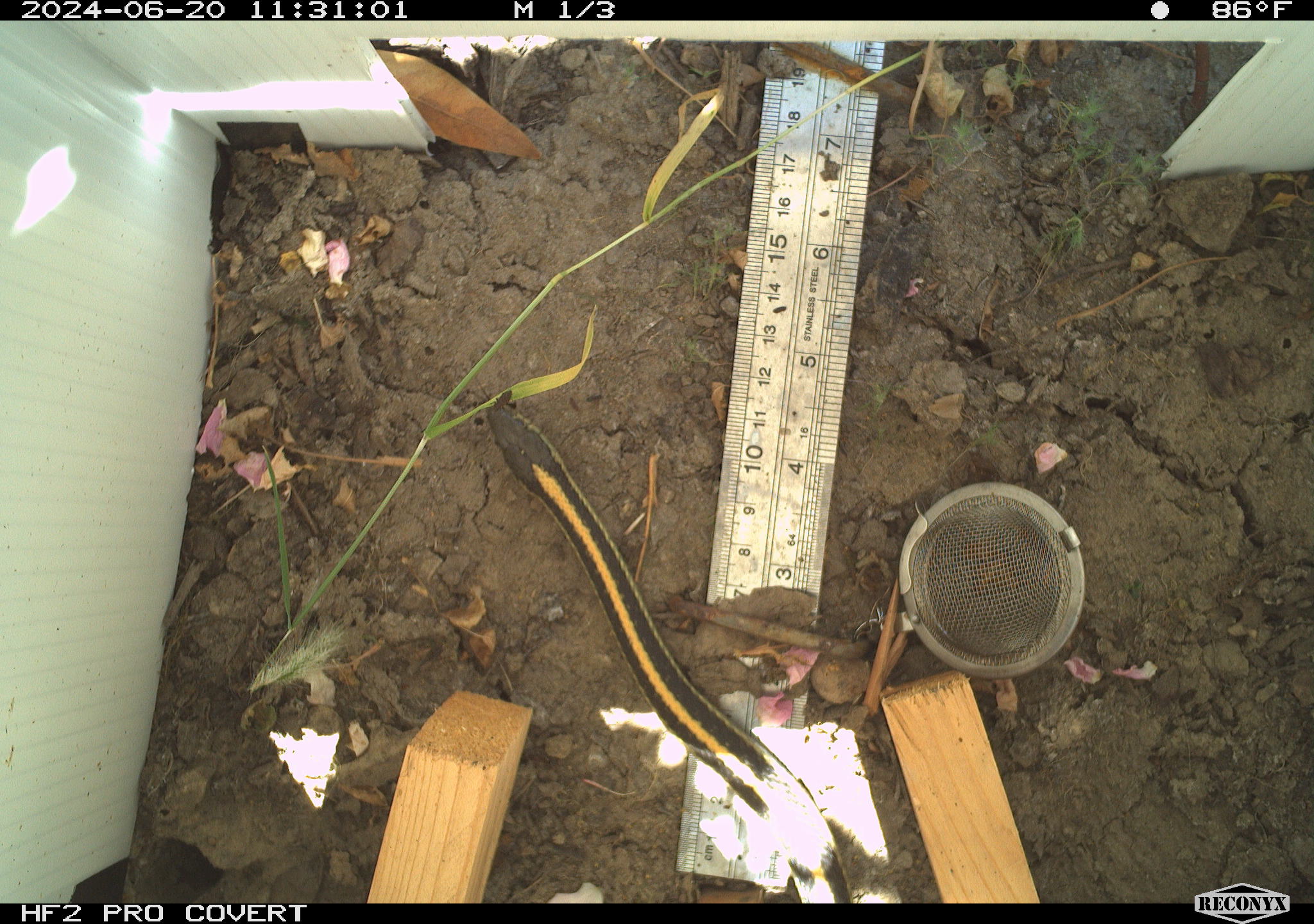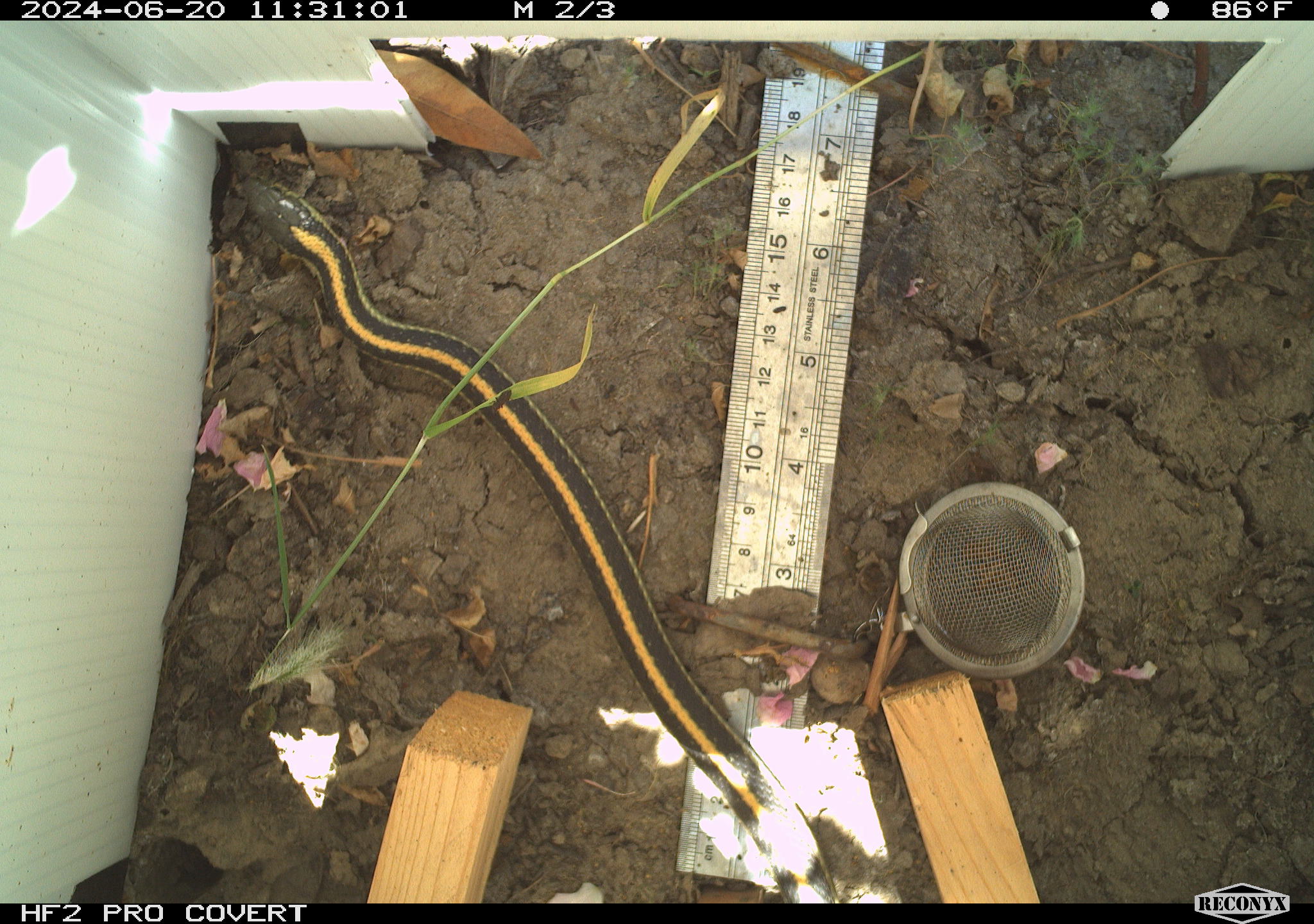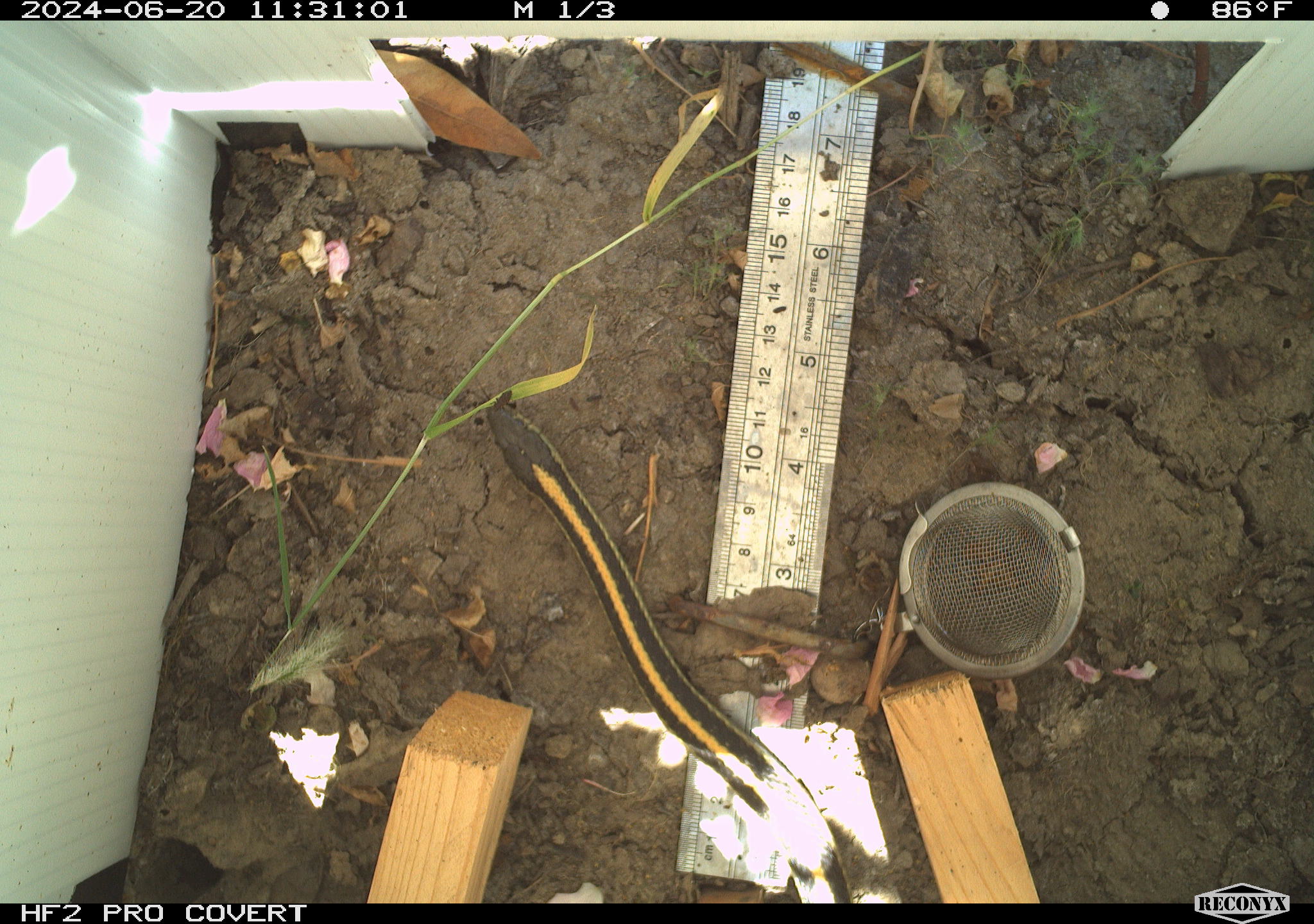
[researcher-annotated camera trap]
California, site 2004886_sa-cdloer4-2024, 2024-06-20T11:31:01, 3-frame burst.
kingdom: Animalia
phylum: Chordata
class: Reptilia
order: Squamata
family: Colubridae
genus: Thamnophis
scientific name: Thamnophis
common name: american gartersnakes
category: thamnophis species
Thamnophis species (american gartersnakes) (Thamnophis).